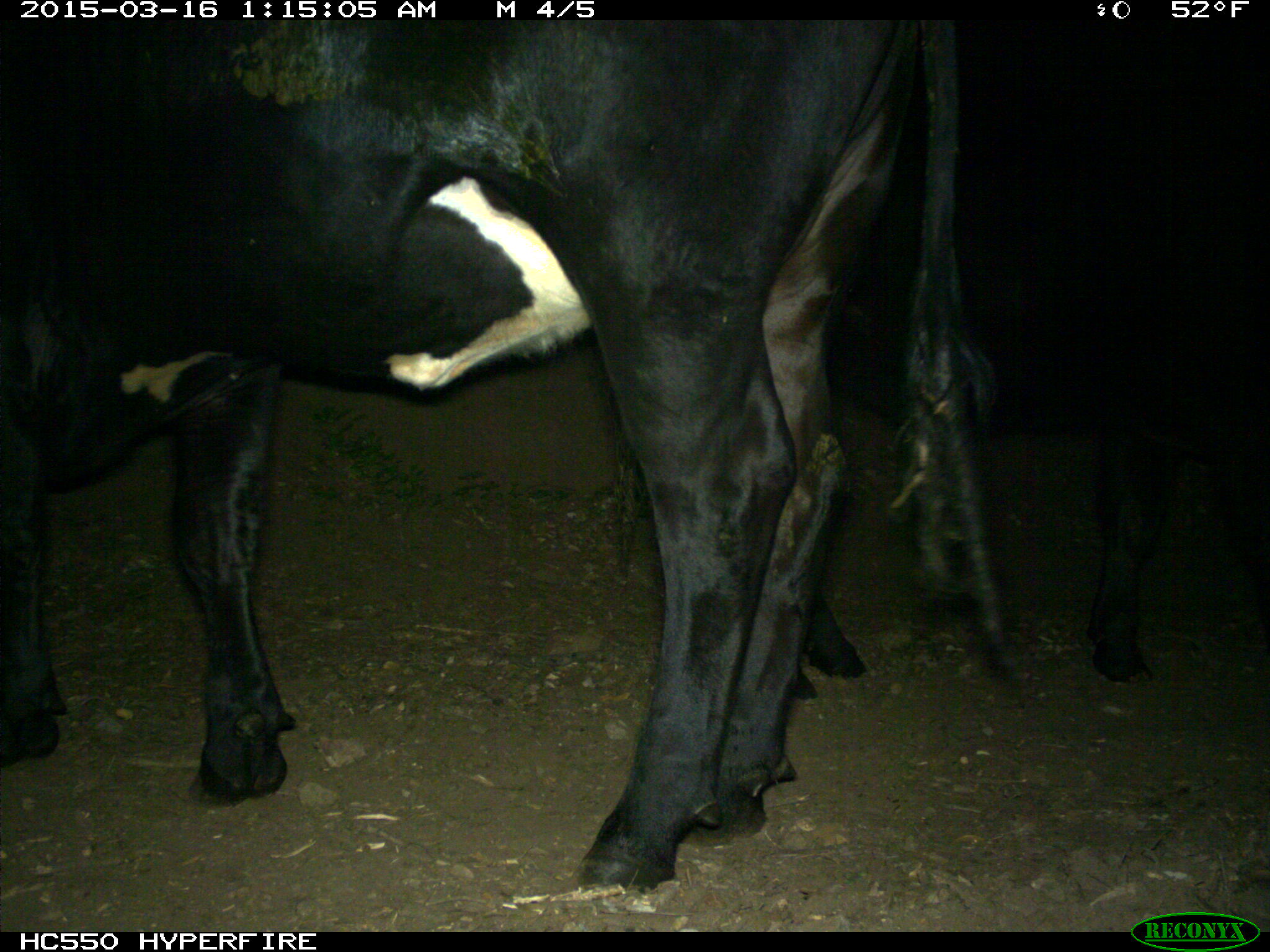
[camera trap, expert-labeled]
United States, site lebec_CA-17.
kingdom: Animalia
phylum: Chordata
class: Mammalia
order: Artiodactyla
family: Bovidae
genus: Bos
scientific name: Bos taurus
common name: domestic cow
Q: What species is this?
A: Bos taurus (domestic cow).